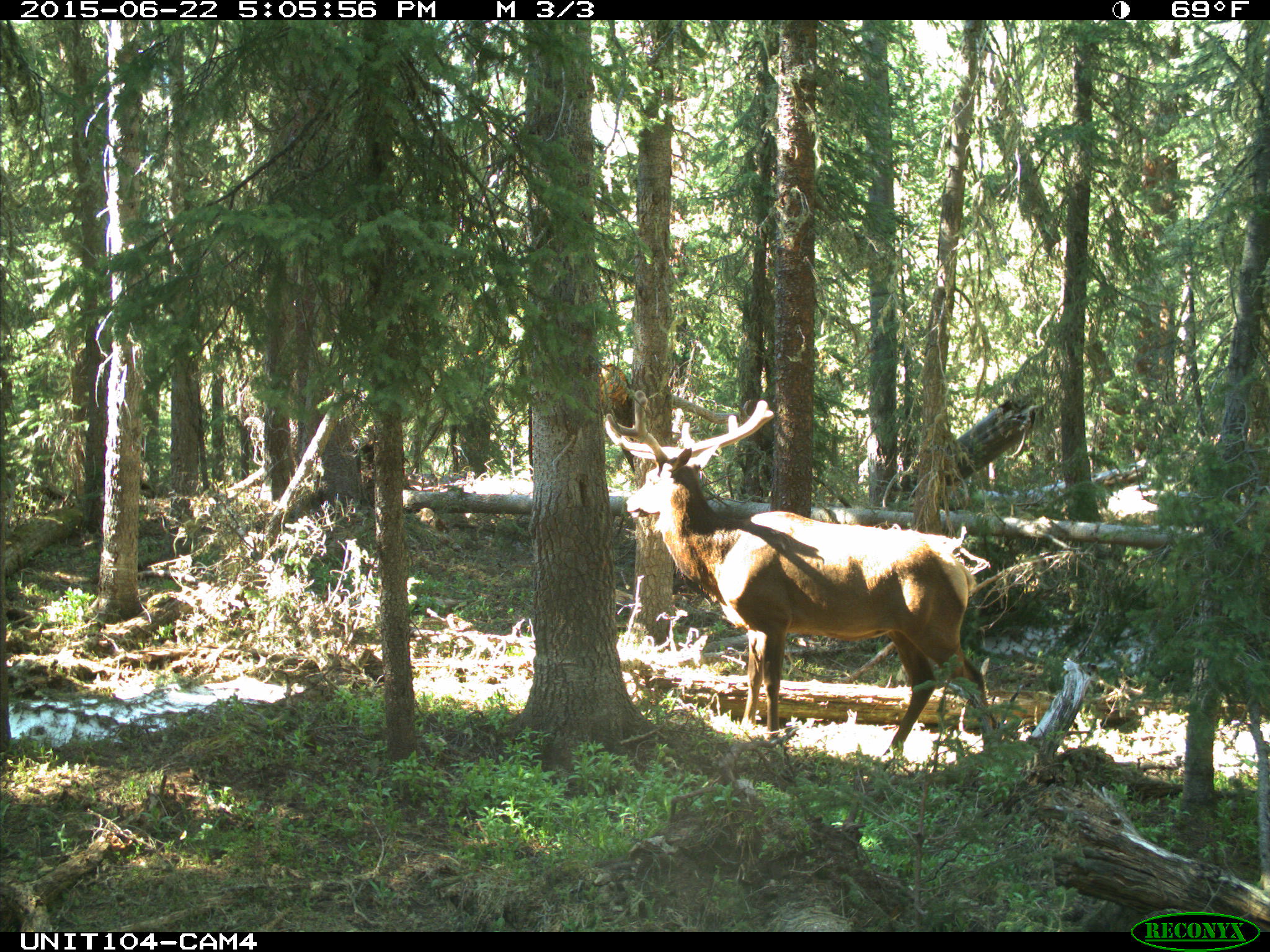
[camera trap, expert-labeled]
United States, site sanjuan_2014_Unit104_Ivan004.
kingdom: Animalia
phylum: Chordata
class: Mammalia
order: Artiodactyla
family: Cervidae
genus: Cervus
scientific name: Cervus elaphus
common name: red deer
Cervus elaphus (red deer).